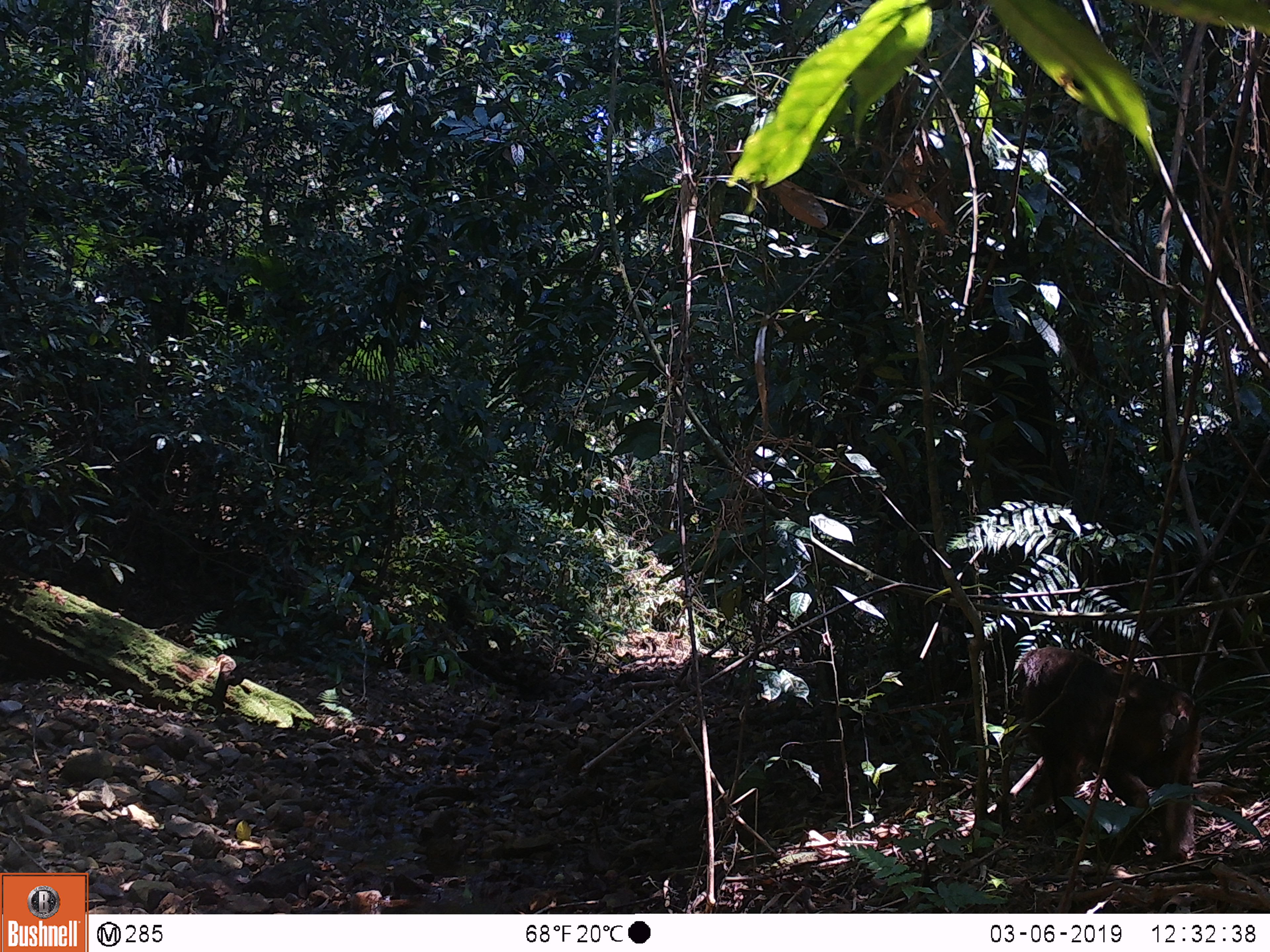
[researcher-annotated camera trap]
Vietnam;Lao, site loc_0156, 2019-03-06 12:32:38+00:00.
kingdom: Animalia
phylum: Chordata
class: Mammalia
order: Primates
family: Cercopithecidae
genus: Macaca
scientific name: Macaca arctoides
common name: stump-tailed macaque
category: stump tailed macaque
Stump tailed macaque (stump-tailed macaque) (Macaca arctoides). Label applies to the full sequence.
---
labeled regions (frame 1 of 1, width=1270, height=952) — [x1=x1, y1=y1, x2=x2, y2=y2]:
stump tailed macaque: [x1=1016, y1=646, x2=1199, y2=862]